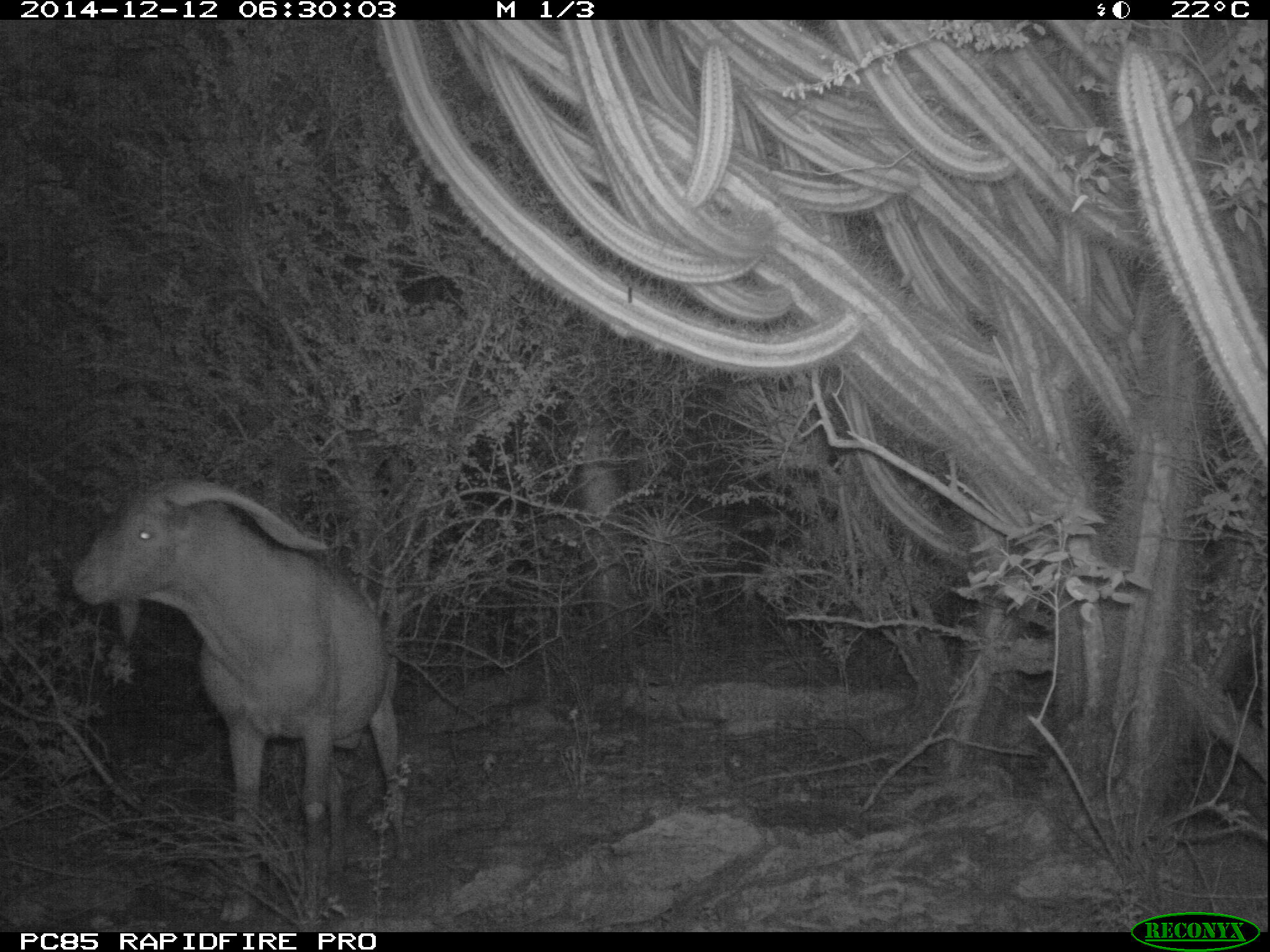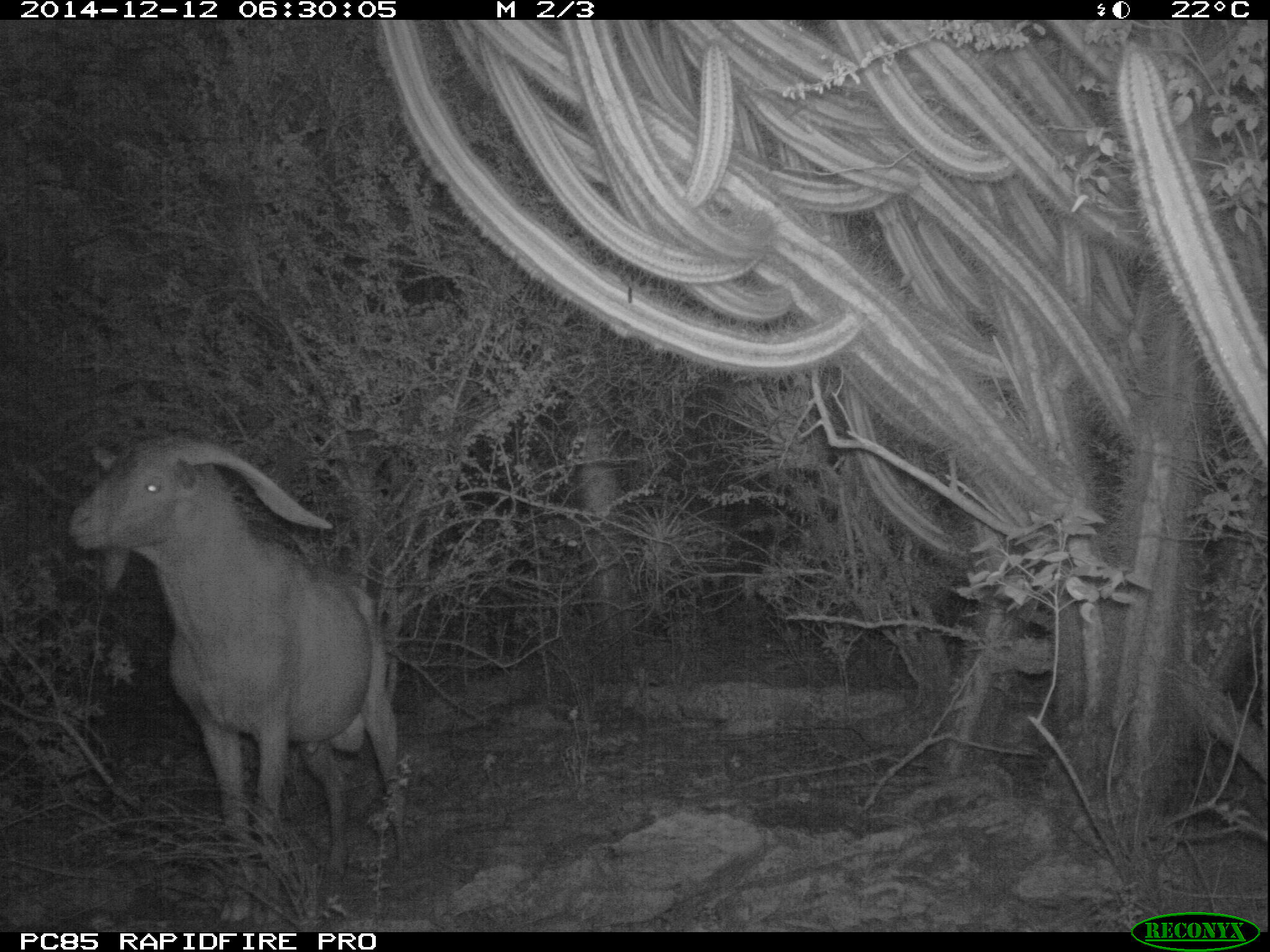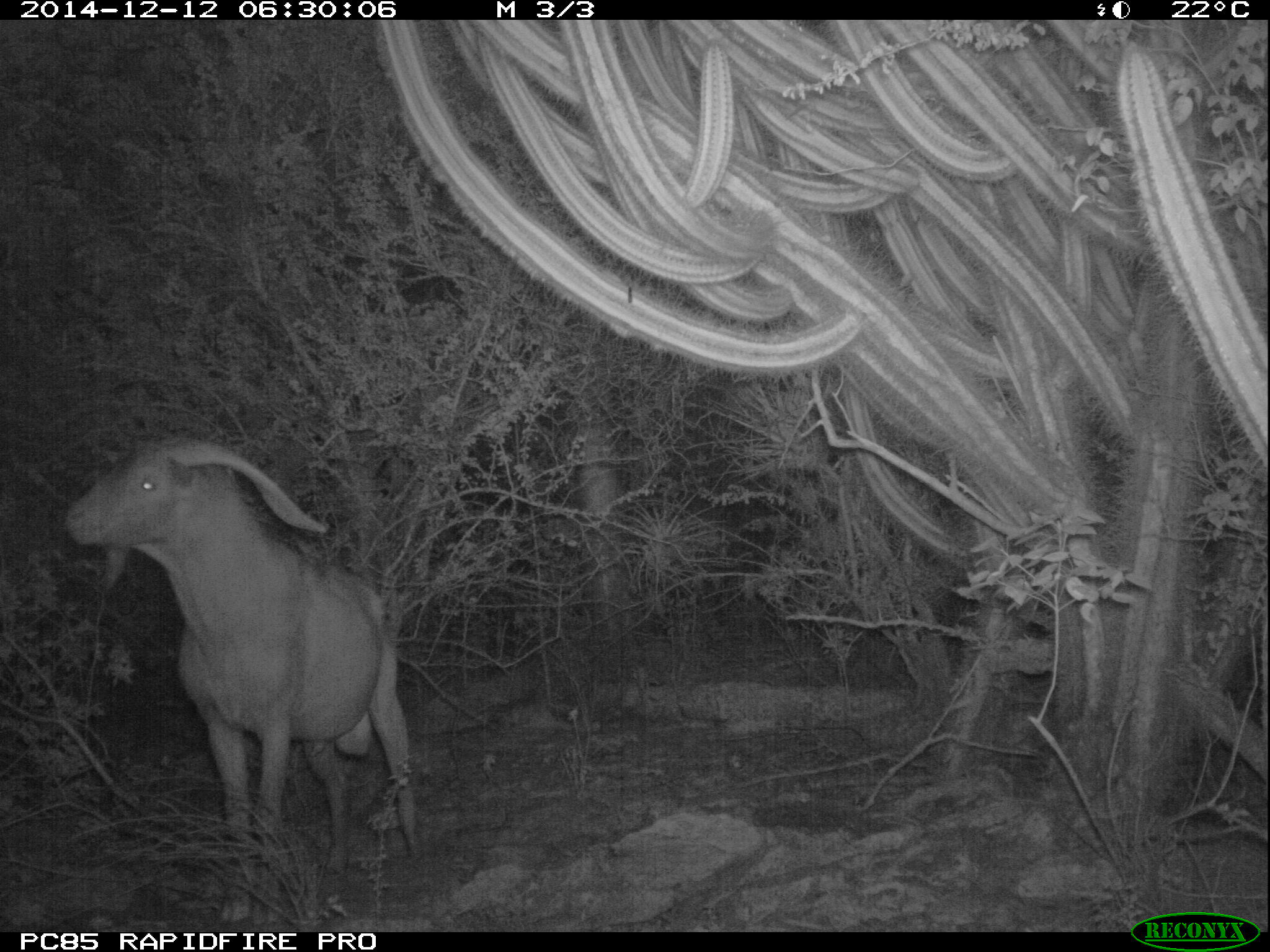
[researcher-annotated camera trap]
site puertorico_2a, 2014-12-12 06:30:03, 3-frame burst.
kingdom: Animalia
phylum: Chordata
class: Mammalia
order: Artiodactyla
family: Bovidae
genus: Capra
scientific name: Capra hircus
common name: goat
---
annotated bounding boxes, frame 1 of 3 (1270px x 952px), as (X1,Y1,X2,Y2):
goat: (65,470,406,911)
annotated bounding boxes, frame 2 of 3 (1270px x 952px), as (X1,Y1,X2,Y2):
goat: (64,425,406,883)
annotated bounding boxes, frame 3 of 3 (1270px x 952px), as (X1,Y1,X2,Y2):
goat: (58,430,452,928)